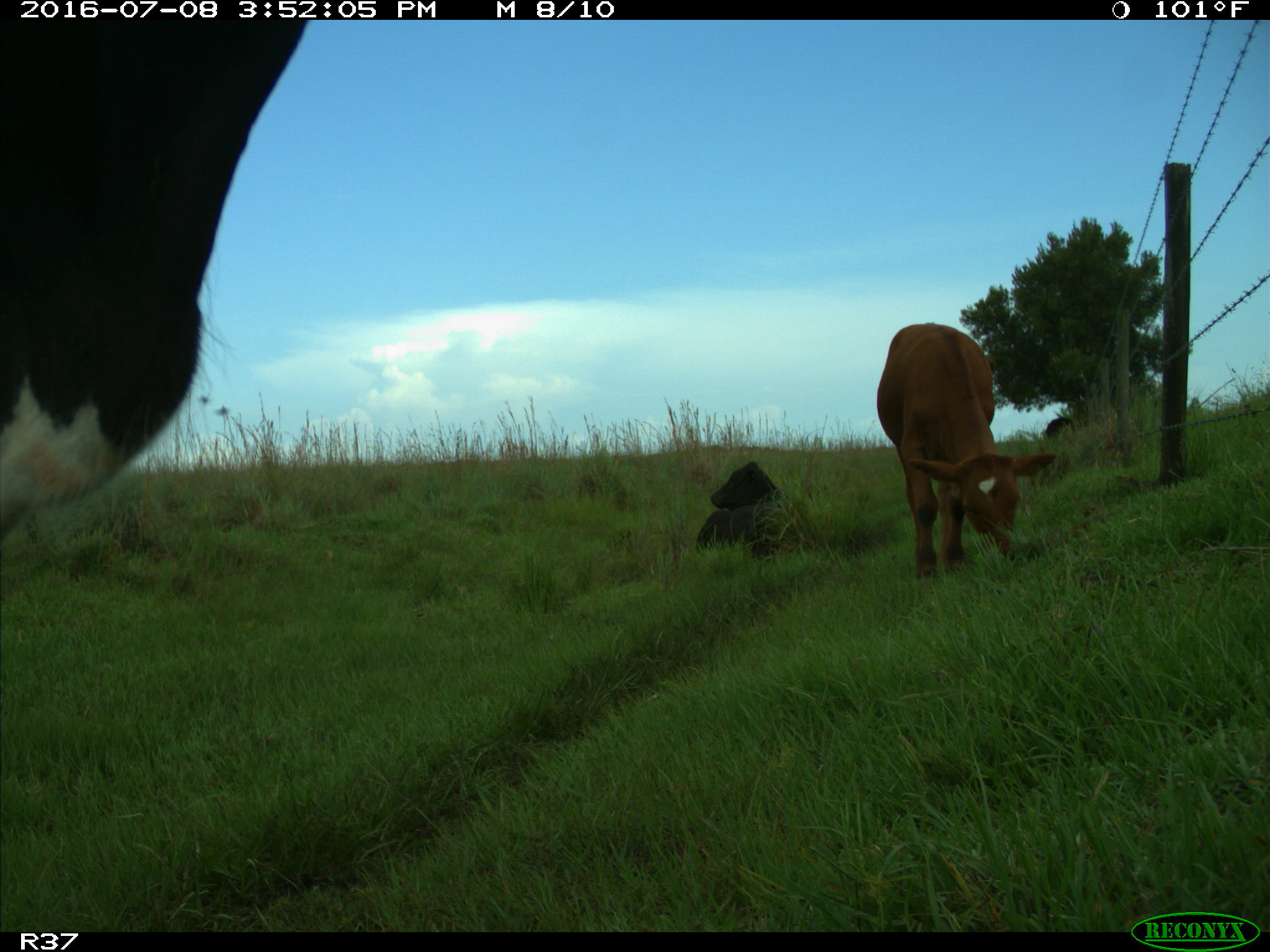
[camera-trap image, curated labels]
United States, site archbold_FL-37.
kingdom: Animalia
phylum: Chordata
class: Mammalia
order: Artiodactyla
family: Bovidae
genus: Bos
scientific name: Bos taurus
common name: domestic cow